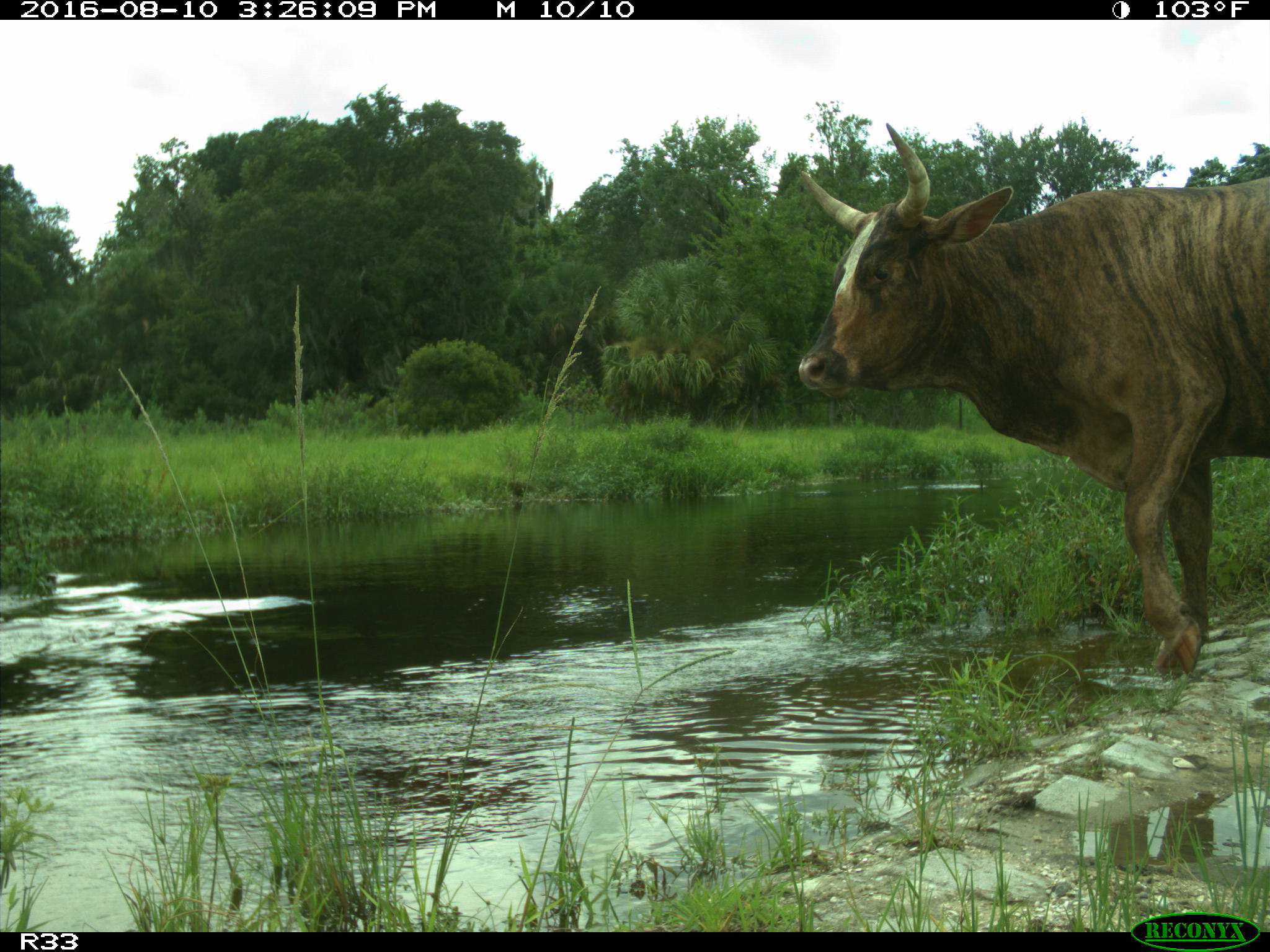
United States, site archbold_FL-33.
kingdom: Animalia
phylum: Chordata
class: Mammalia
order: Artiodactyla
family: Bovidae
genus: Bos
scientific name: Bos taurus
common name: domestic cow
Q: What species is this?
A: Bos taurus (domestic cow).